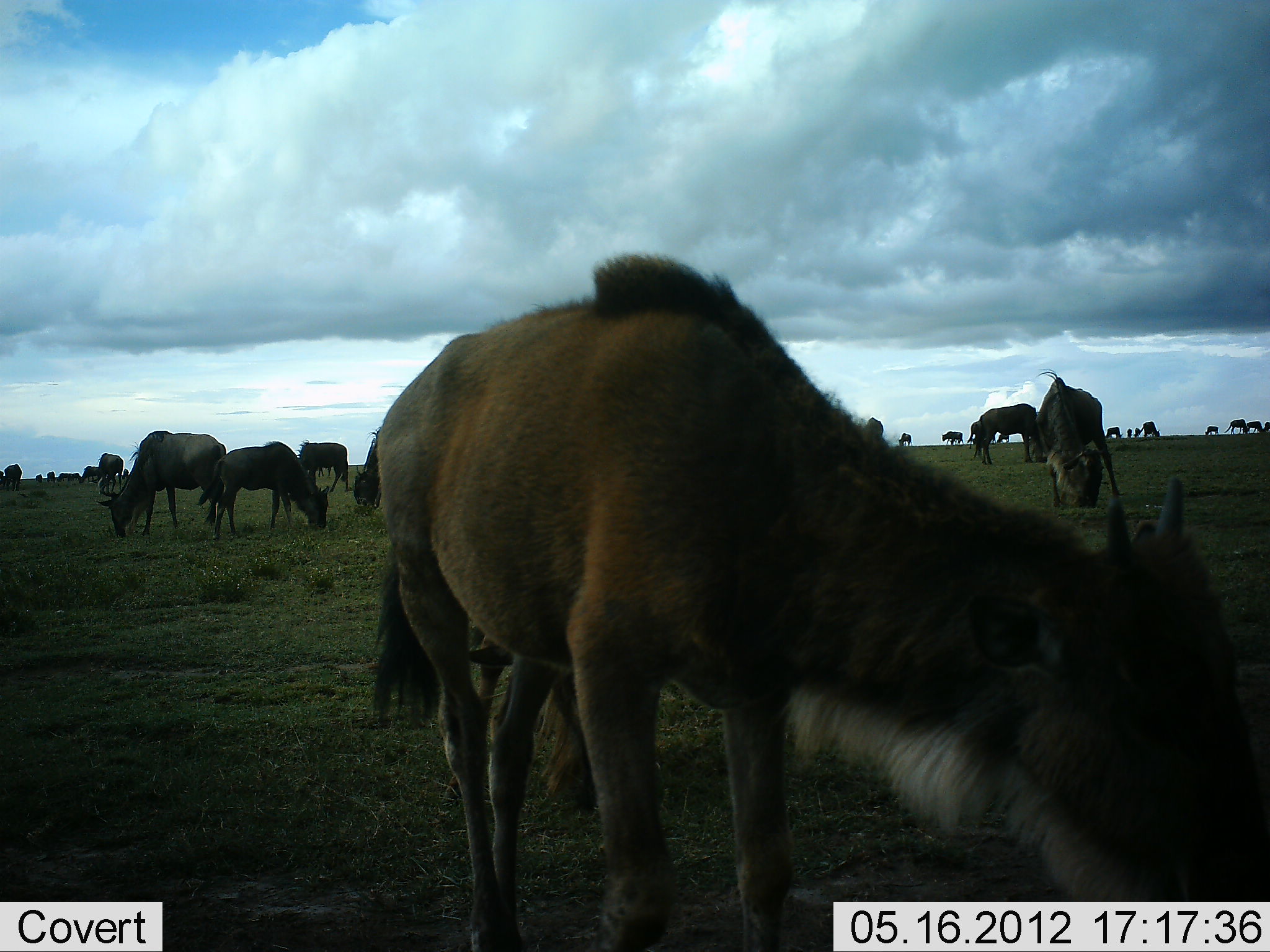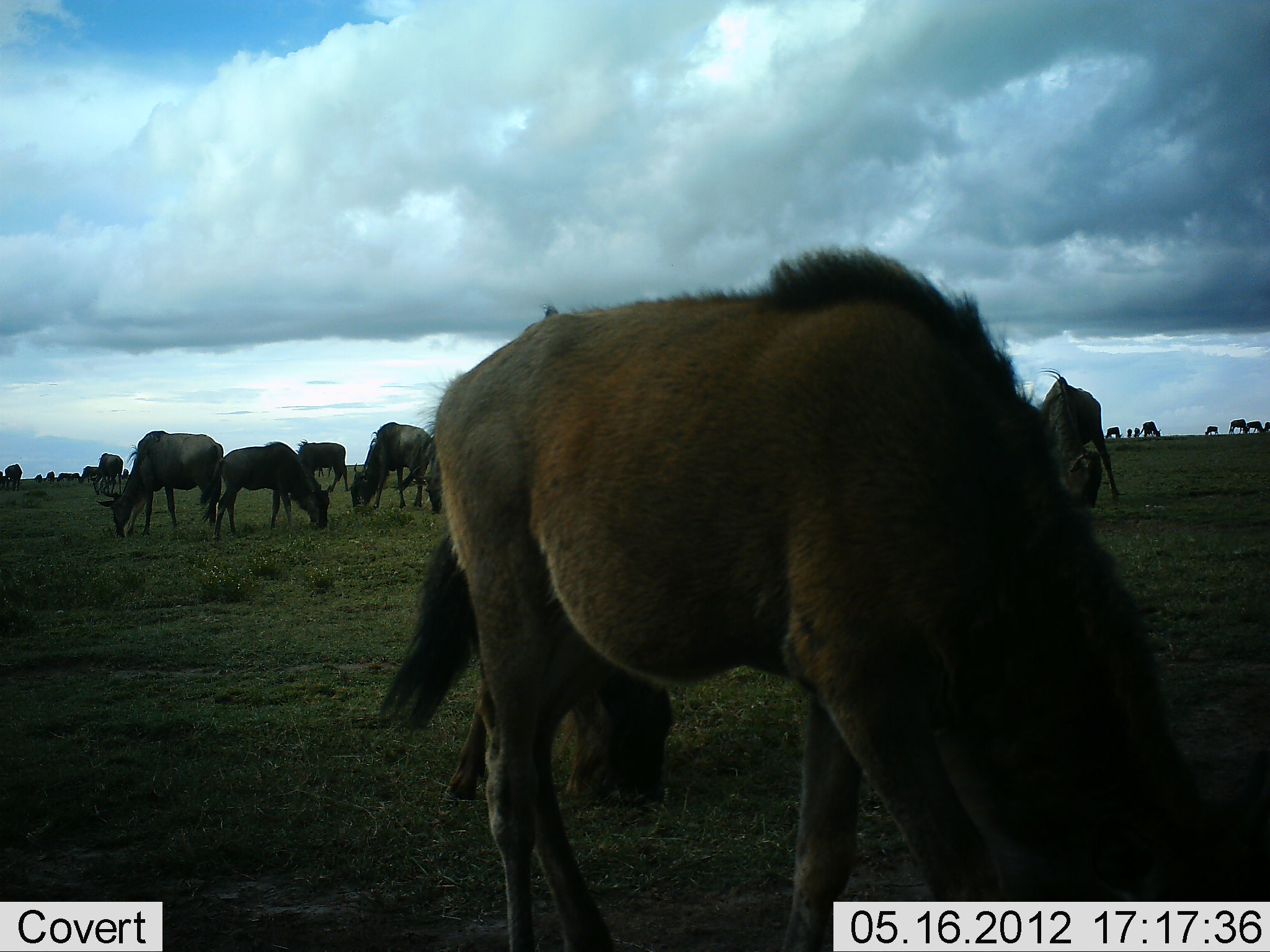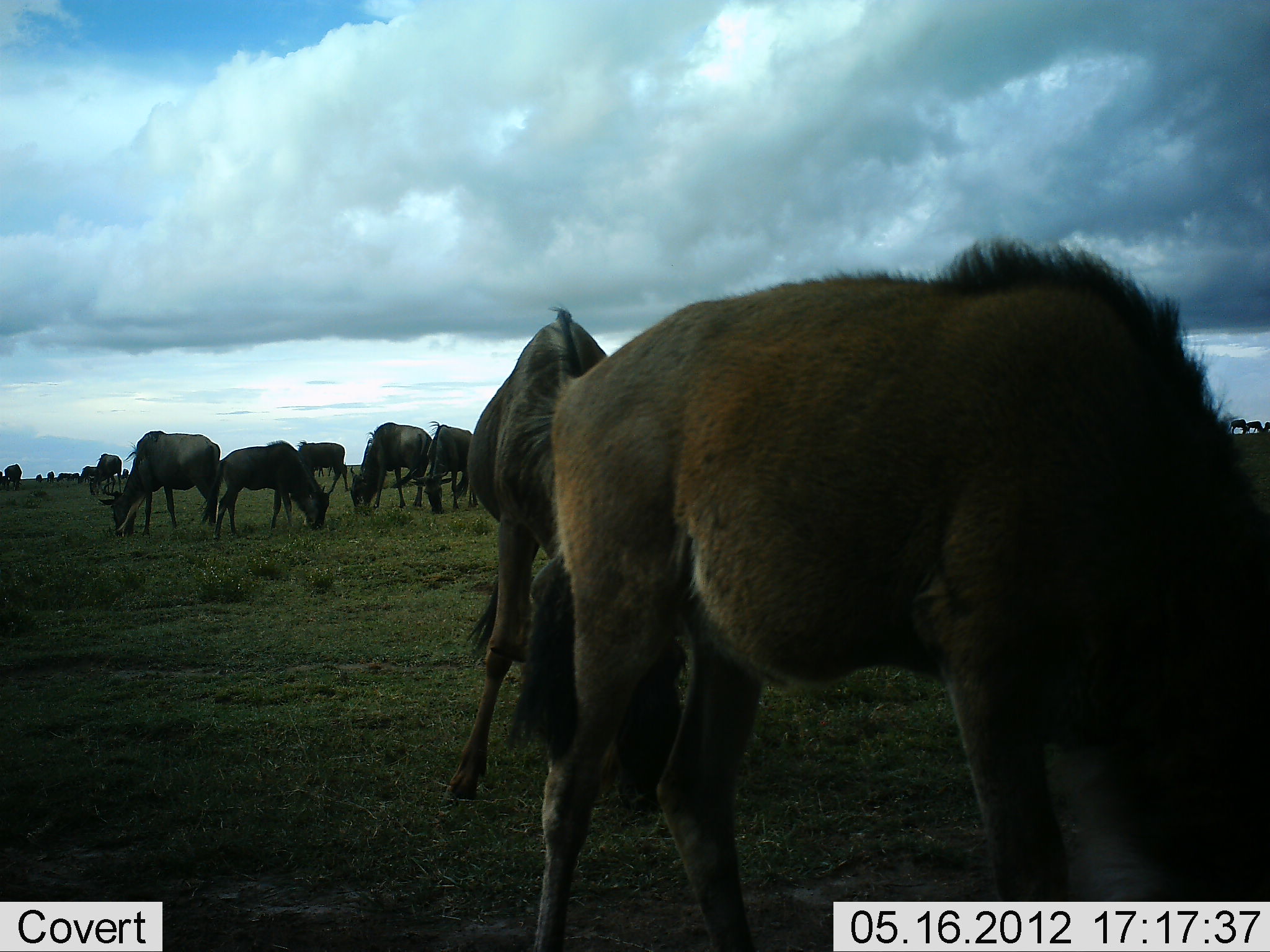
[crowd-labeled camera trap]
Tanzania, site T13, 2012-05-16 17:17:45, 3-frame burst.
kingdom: Animalia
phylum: Chordata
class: Mammalia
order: Artiodactyla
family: Bovidae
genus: Connochaetes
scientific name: Connochaetes taurinus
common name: blue wildebeest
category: wildebeest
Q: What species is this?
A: Wildebeest (blue wildebeest) (Connochaetes taurinus).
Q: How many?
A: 11-50.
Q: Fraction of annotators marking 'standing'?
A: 45%.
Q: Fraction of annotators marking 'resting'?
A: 0%.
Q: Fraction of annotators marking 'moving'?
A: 27%.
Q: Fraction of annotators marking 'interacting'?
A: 0%.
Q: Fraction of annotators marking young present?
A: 36%.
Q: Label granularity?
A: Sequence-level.